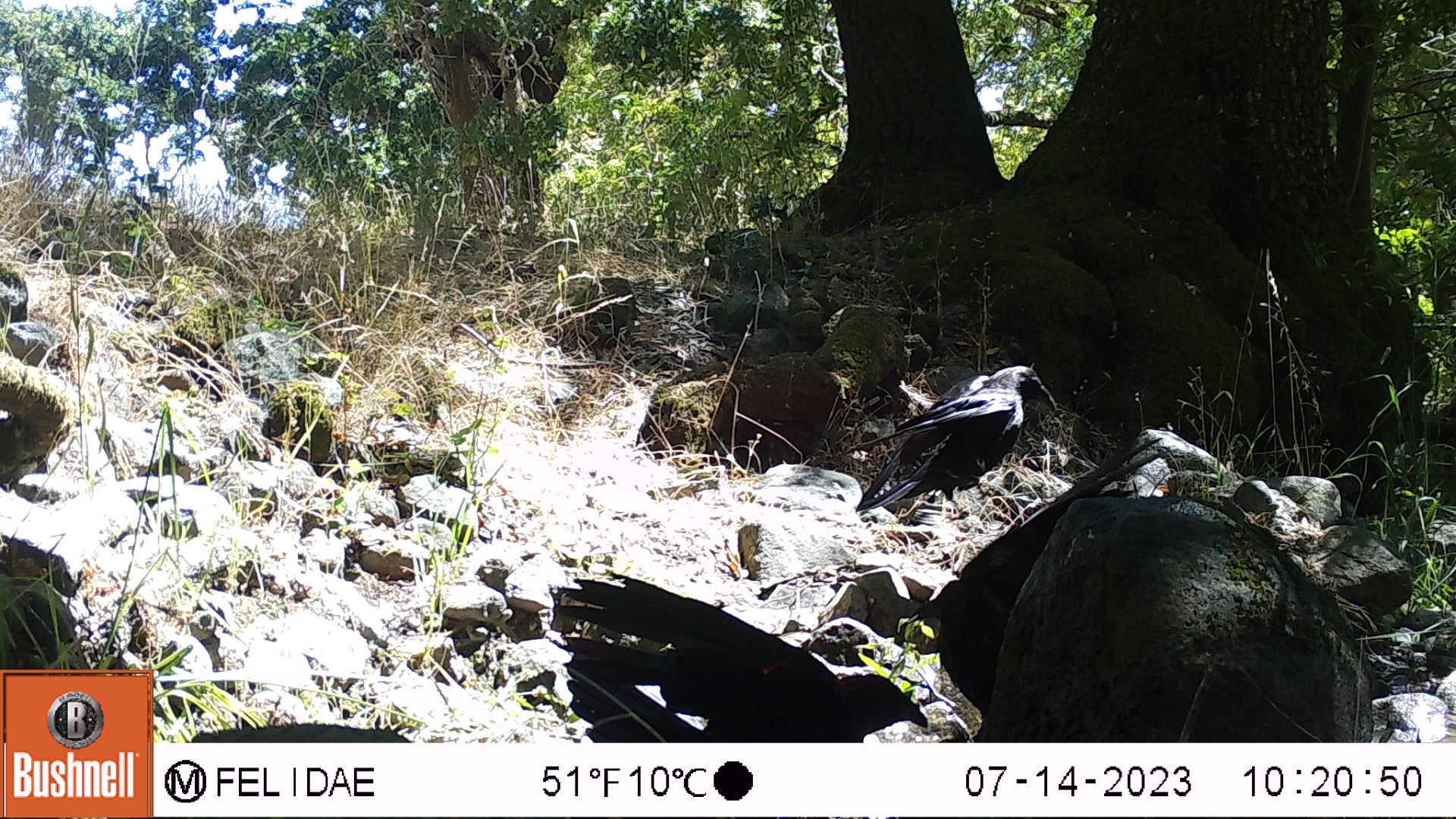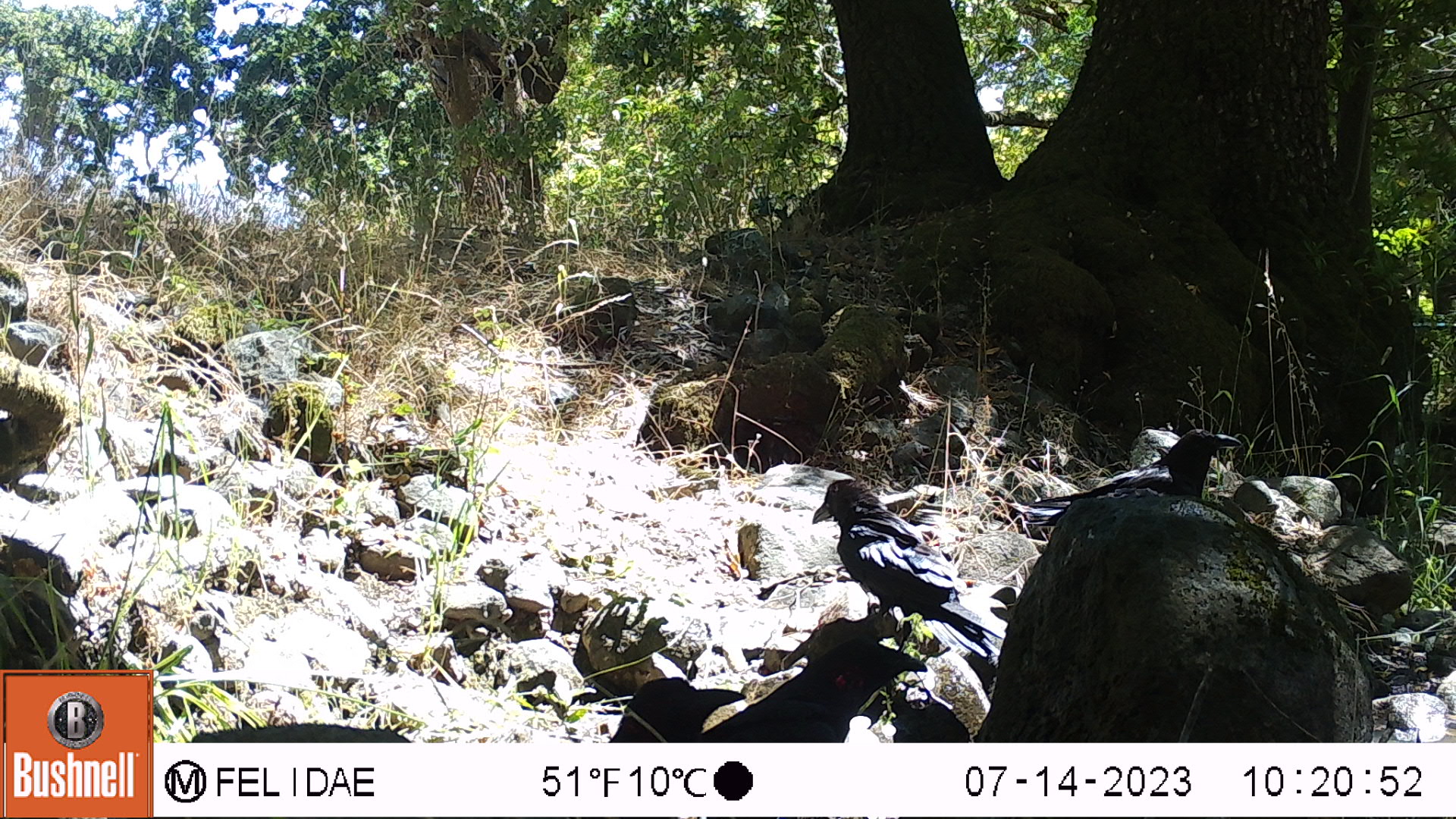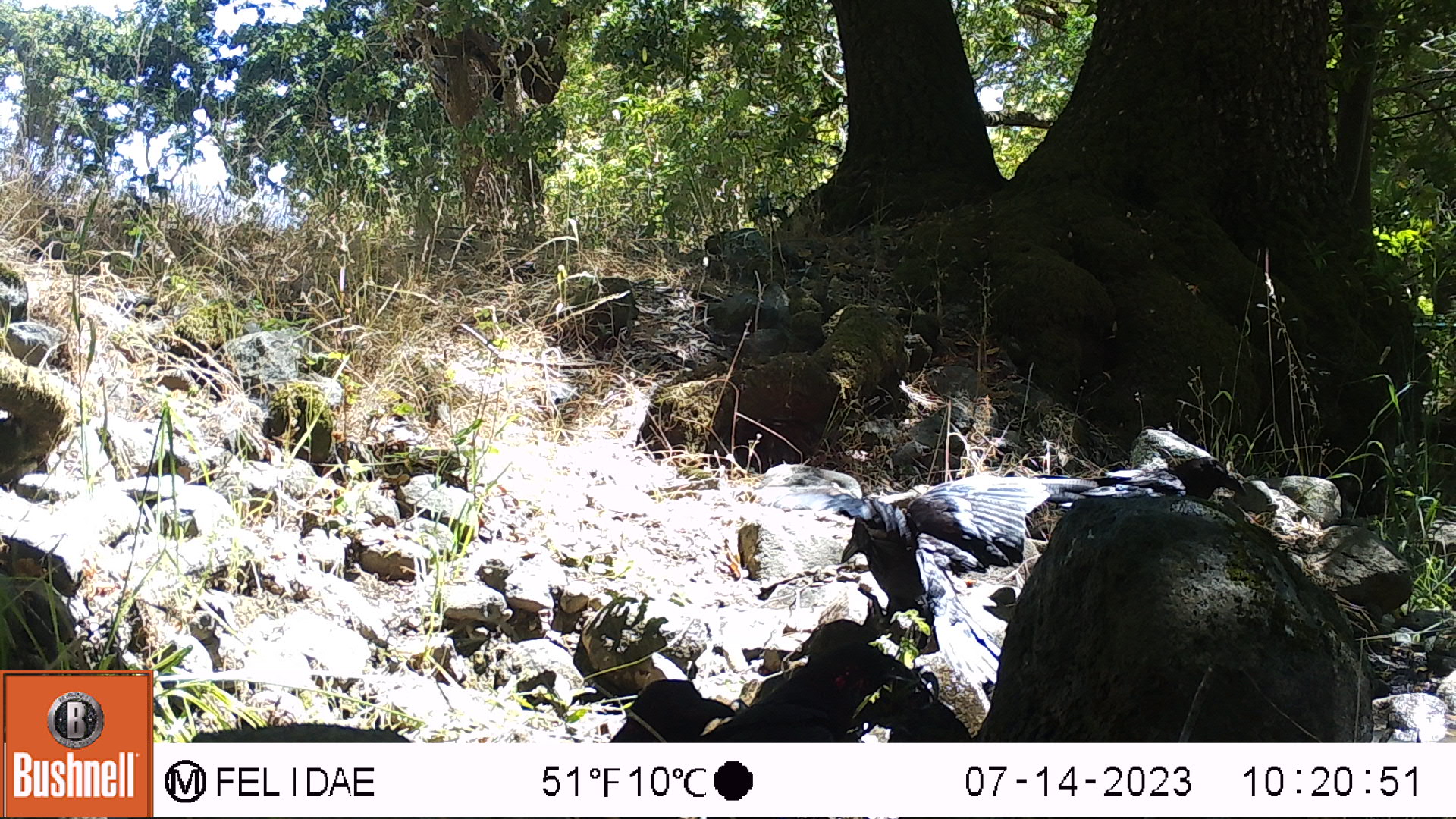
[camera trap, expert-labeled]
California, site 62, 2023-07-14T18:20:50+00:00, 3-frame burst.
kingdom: Animalia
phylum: Chordata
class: Aves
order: Passeriformes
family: Corvidae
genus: Corvus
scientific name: Corvus brachyrhynchos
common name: american crow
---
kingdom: Animalia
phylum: Chordata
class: Aves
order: Passeriformes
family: Corvidae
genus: Corvus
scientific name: Corvus corax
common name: common raven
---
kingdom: Animalia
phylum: Chordata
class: Aves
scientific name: Aves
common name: bird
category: unknown bird